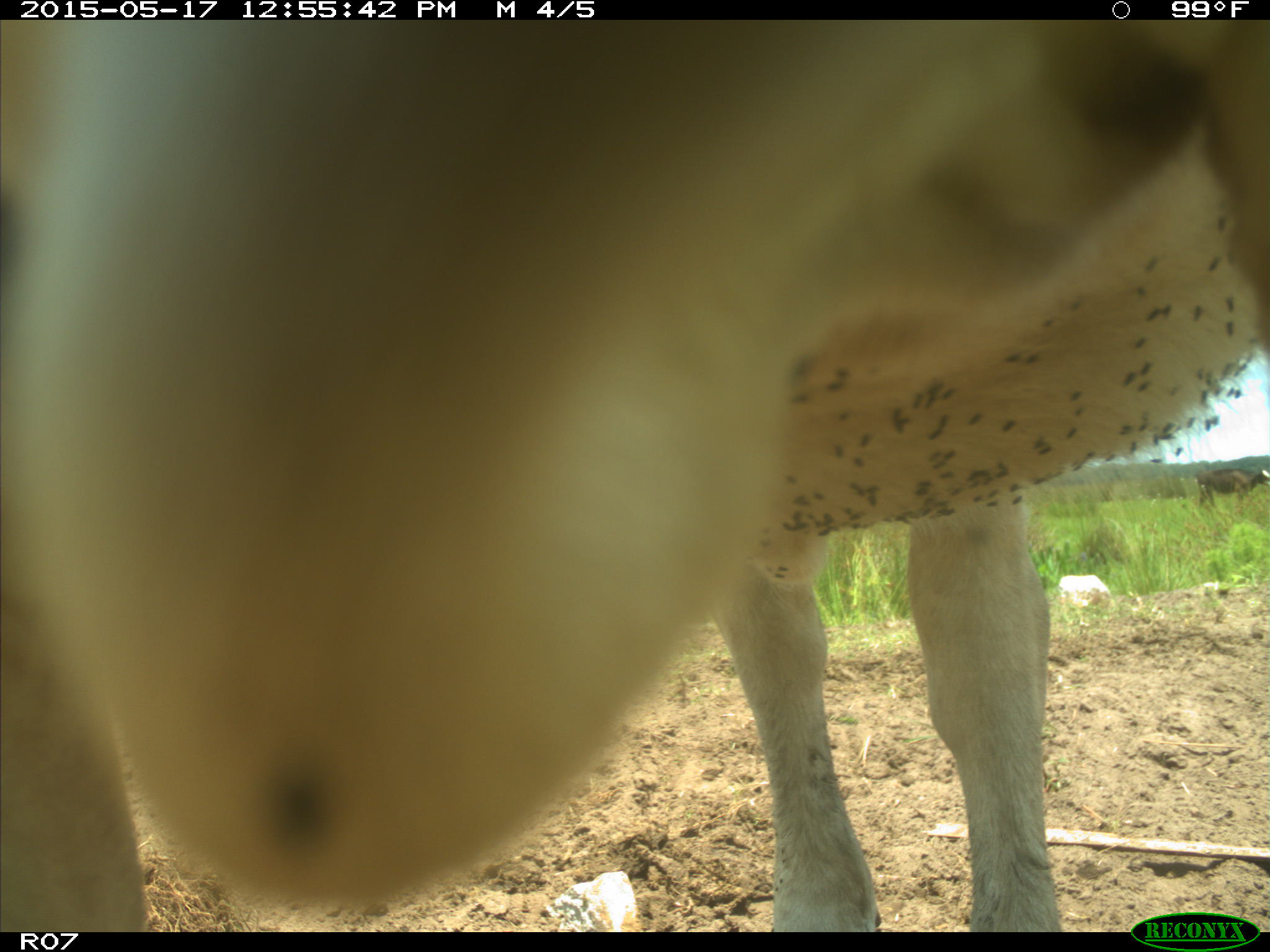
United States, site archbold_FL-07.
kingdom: Animalia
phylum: Chordata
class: Mammalia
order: Artiodactyla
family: Bovidae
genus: Bos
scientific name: Bos taurus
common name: domestic cow